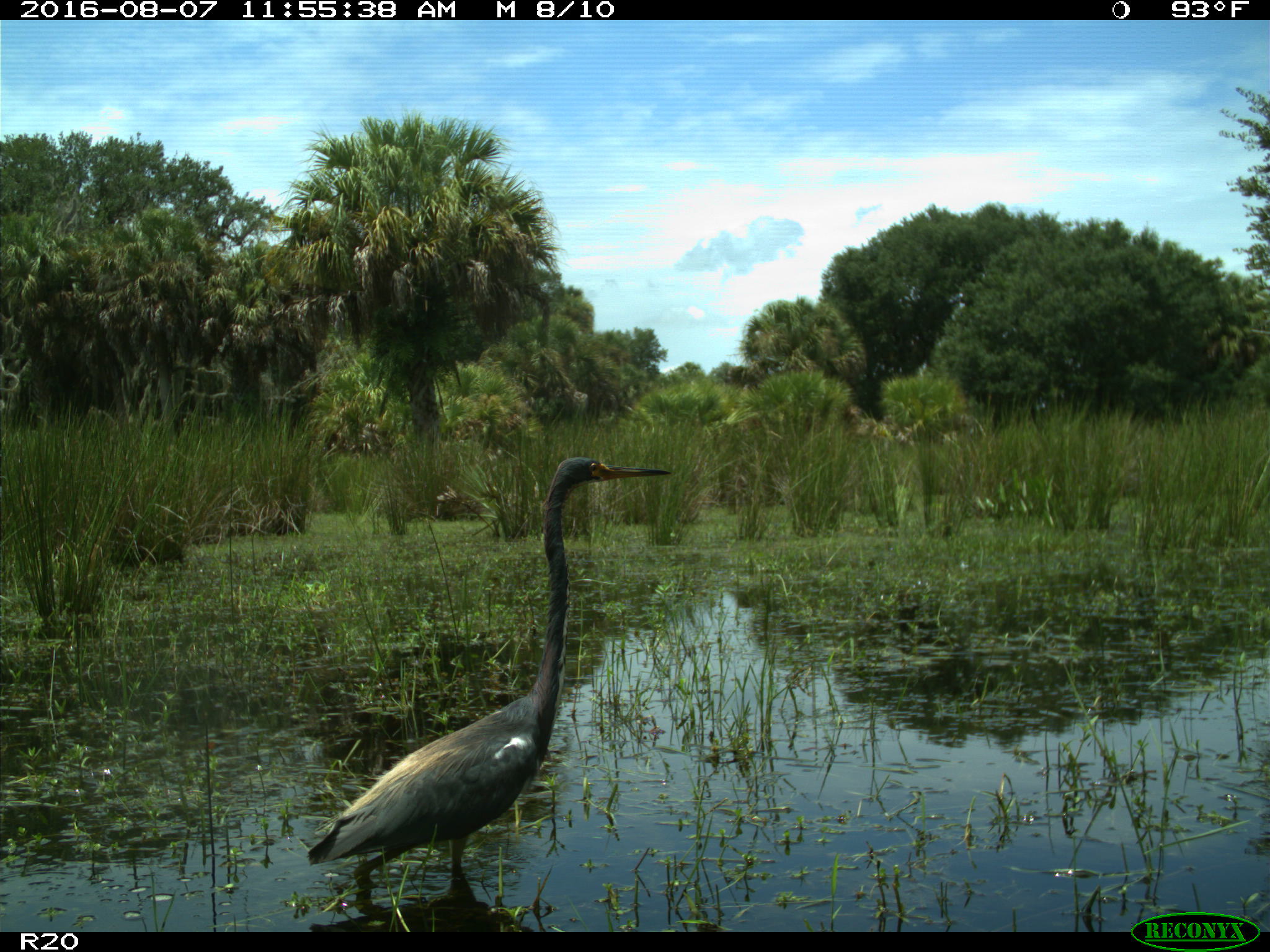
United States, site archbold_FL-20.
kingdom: Animalia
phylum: Chordata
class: Aves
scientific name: Aves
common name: birds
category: unidentified bird